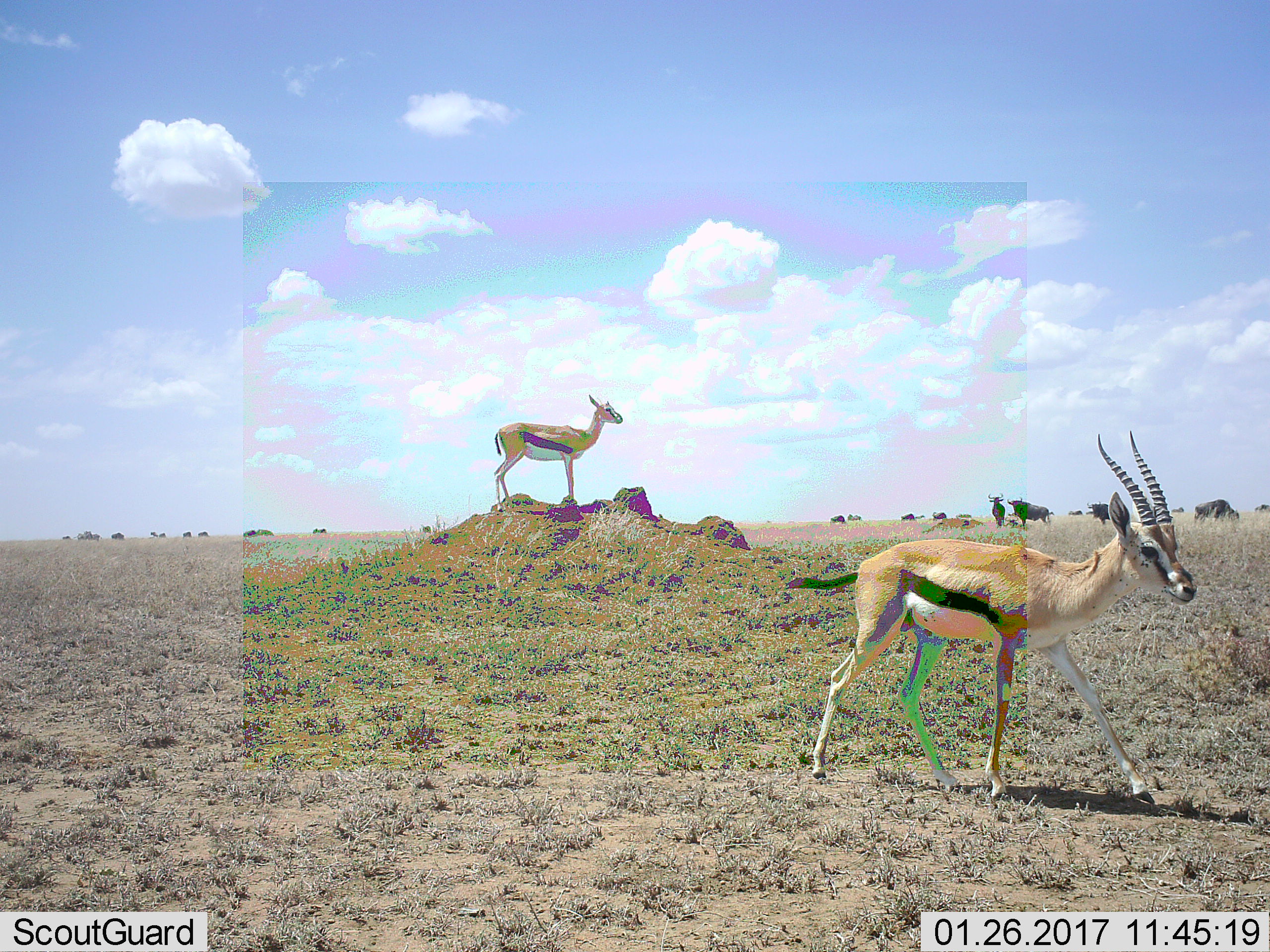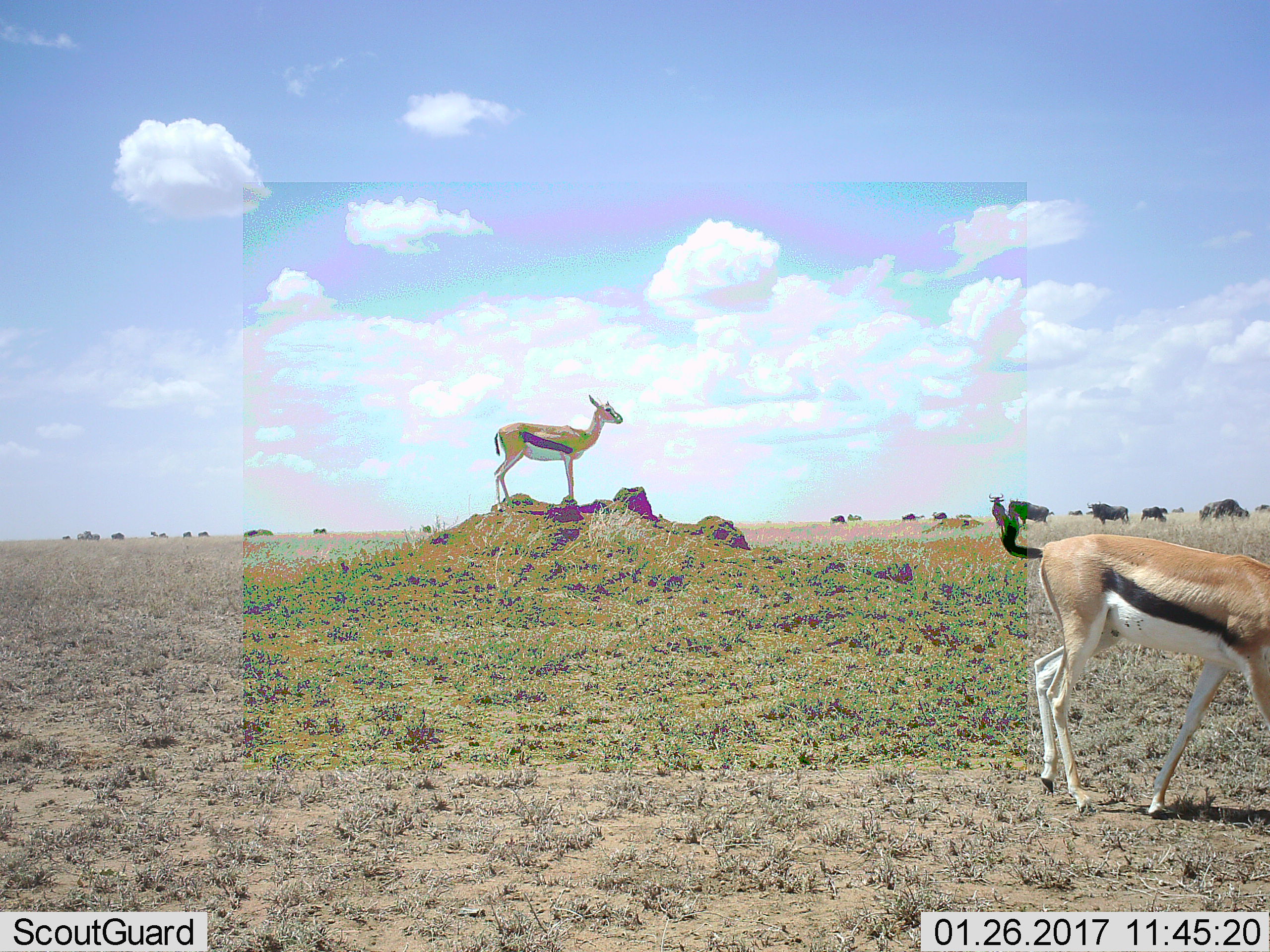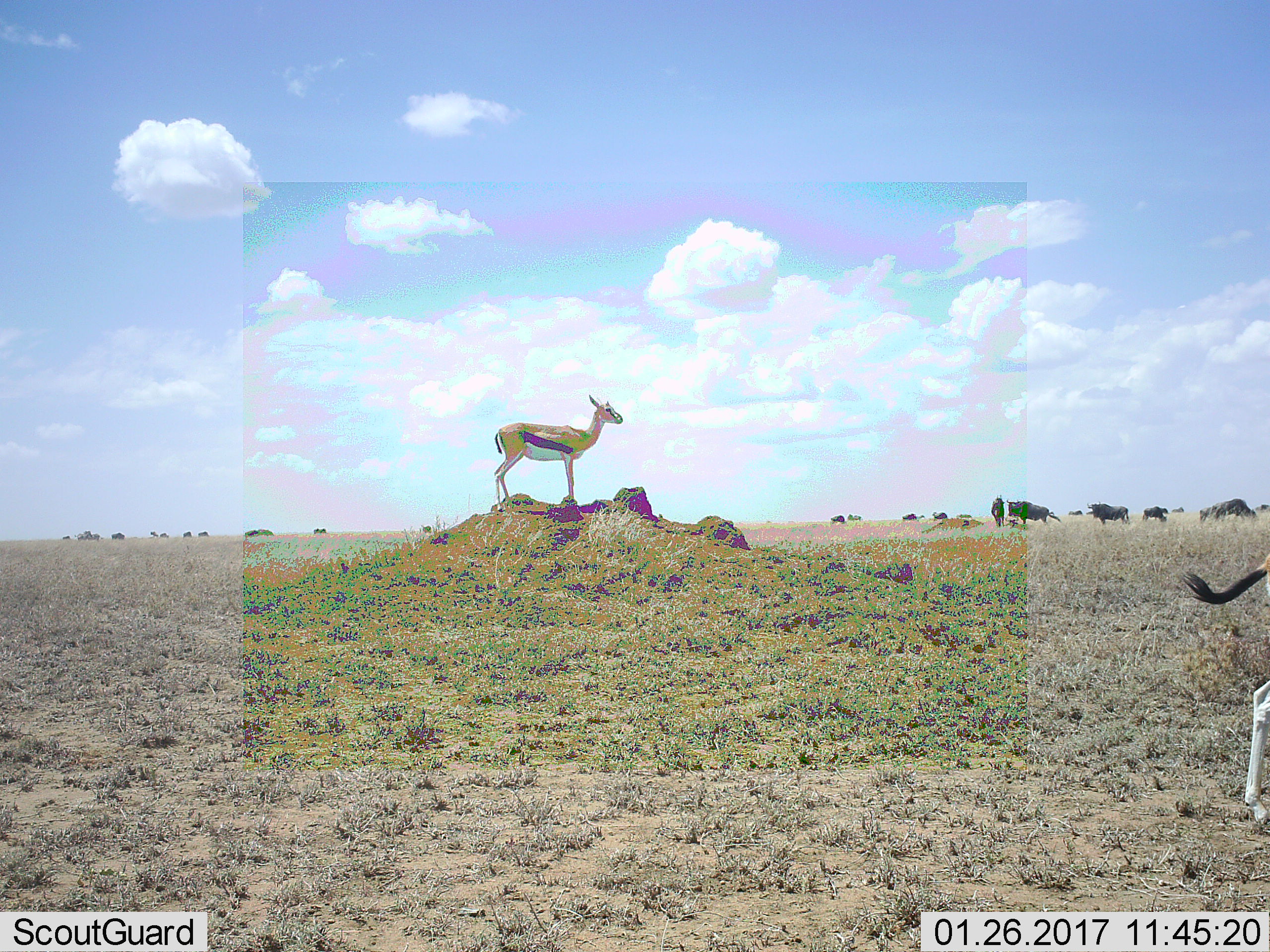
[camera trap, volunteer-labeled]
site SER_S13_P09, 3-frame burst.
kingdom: Animalia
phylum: Chordata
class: Mammalia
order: Artiodactyla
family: Bovidae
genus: Eudorcas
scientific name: Eudorcas thomsonii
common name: thomson's gazelle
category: gazellethomsons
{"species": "gazellethomsons (thomson's gazelle) (Eudorcas thomsonii)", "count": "2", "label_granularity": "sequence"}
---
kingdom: Animalia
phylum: Chordata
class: Mammalia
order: Artiodactyla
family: Bovidae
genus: Connochaetes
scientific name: Connochaetes taurinus taurinus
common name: blue wildebeest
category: wildebeestblue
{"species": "wildebeestblue (blue wildebeest) (Connochaetes taurinus taurinus)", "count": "11-50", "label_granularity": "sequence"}